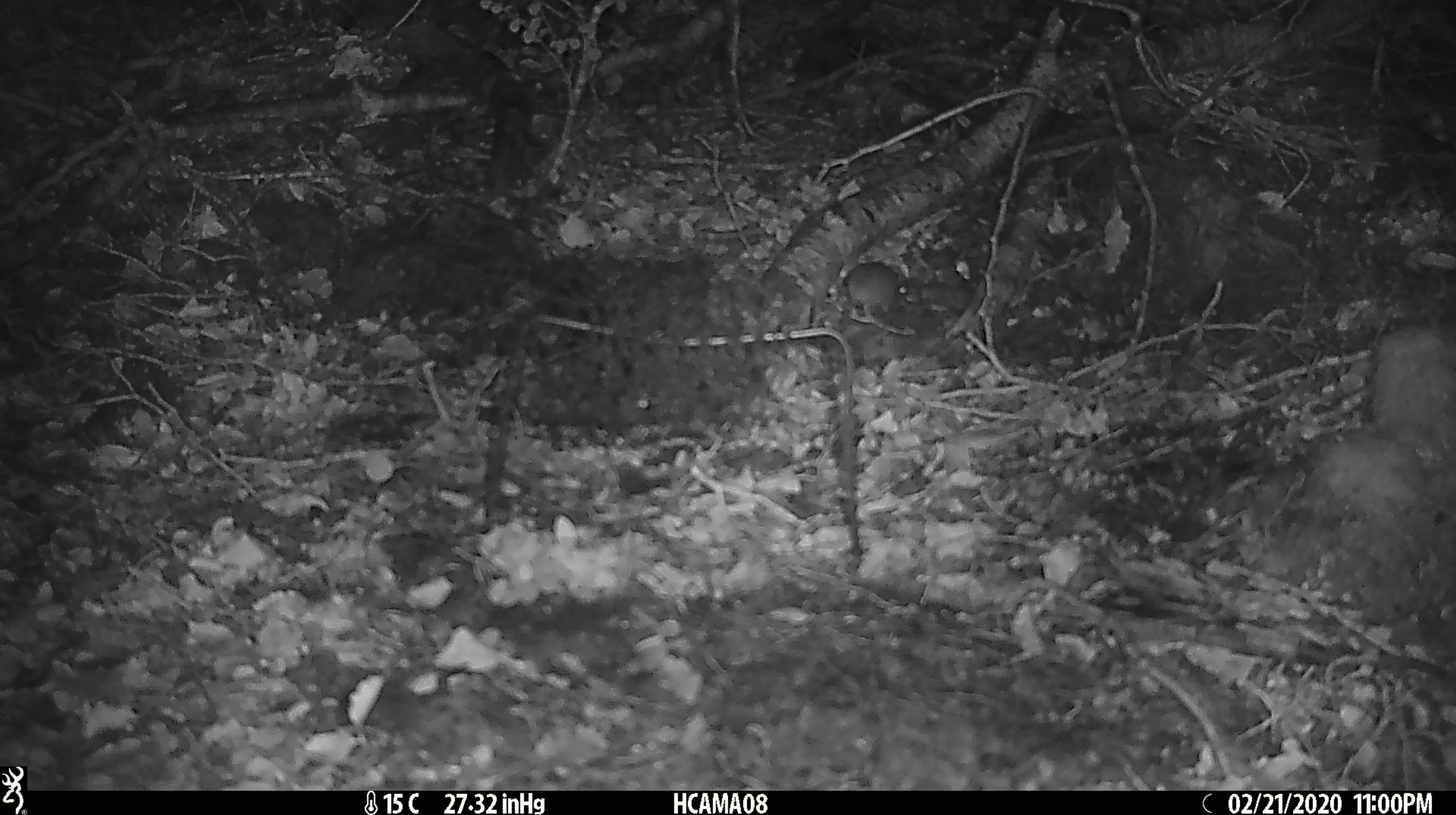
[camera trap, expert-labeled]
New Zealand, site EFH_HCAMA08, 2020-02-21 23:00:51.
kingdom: Animalia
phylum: Chordata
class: Mammalia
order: Rodentia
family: Muridae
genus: Mus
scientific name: Mus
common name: mouse